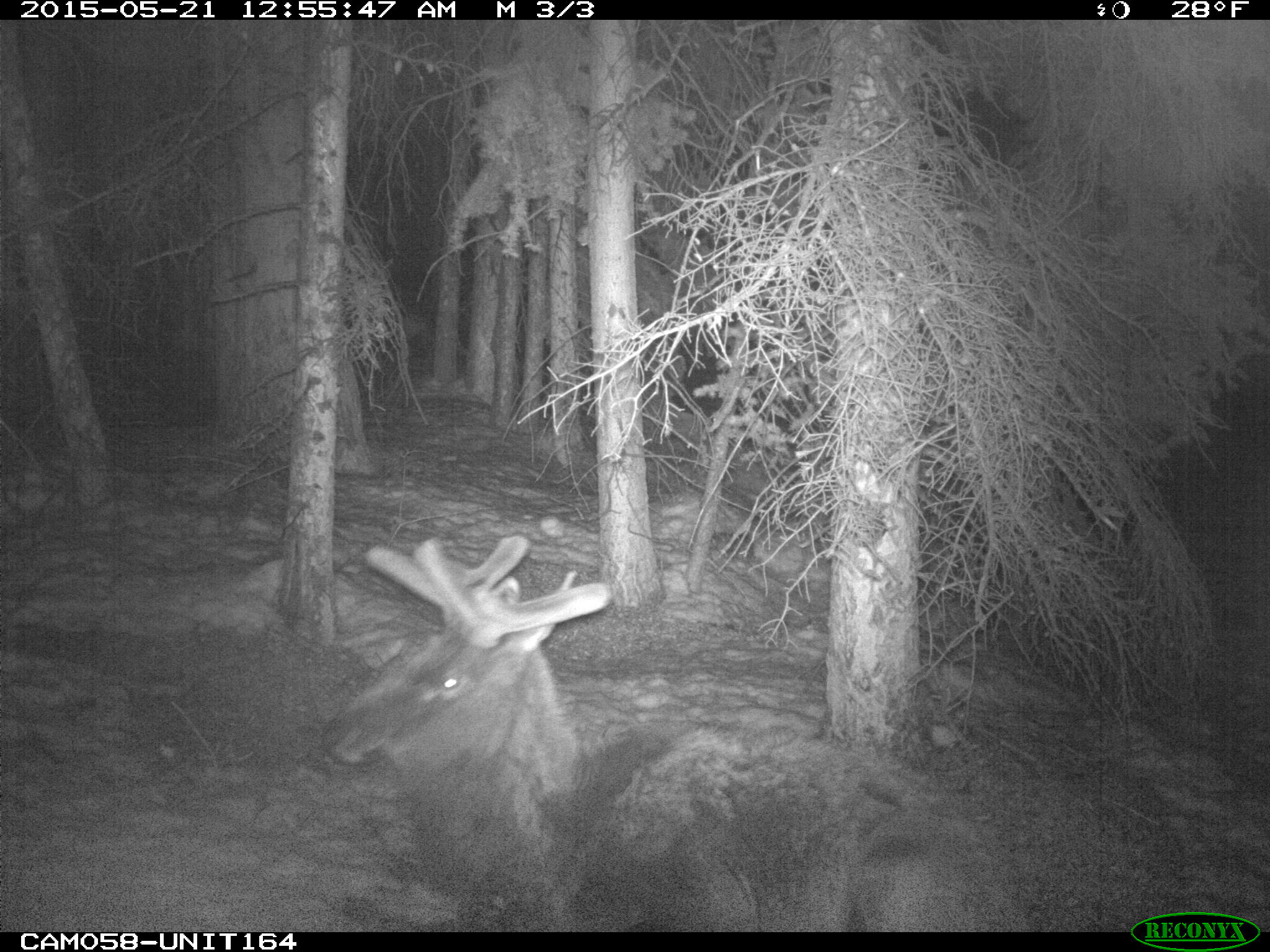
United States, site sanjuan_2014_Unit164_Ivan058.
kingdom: Animalia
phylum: Chordata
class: Mammalia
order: Artiodactyla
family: Cervidae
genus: Cervus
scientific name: Cervus elaphus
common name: red deer